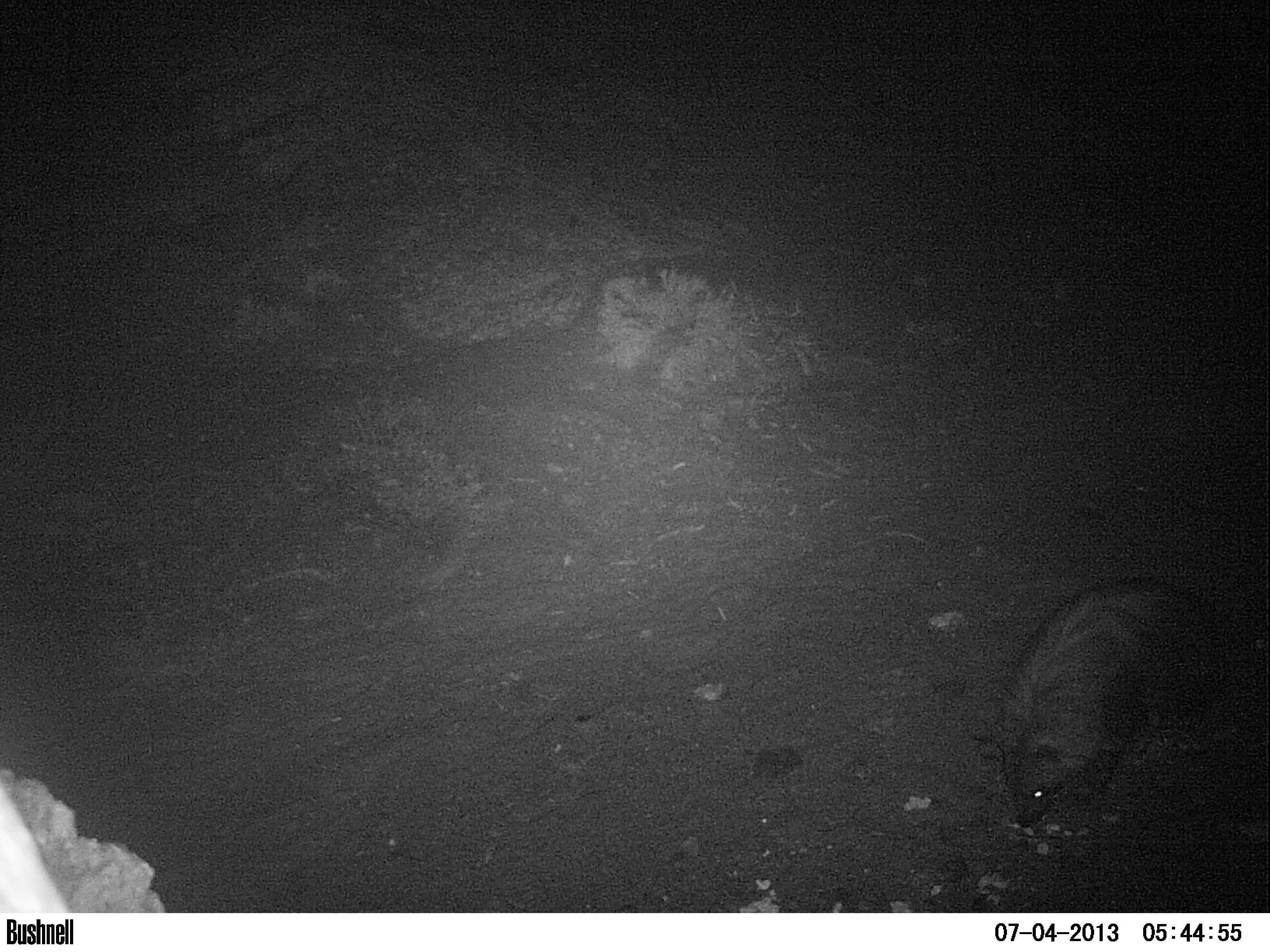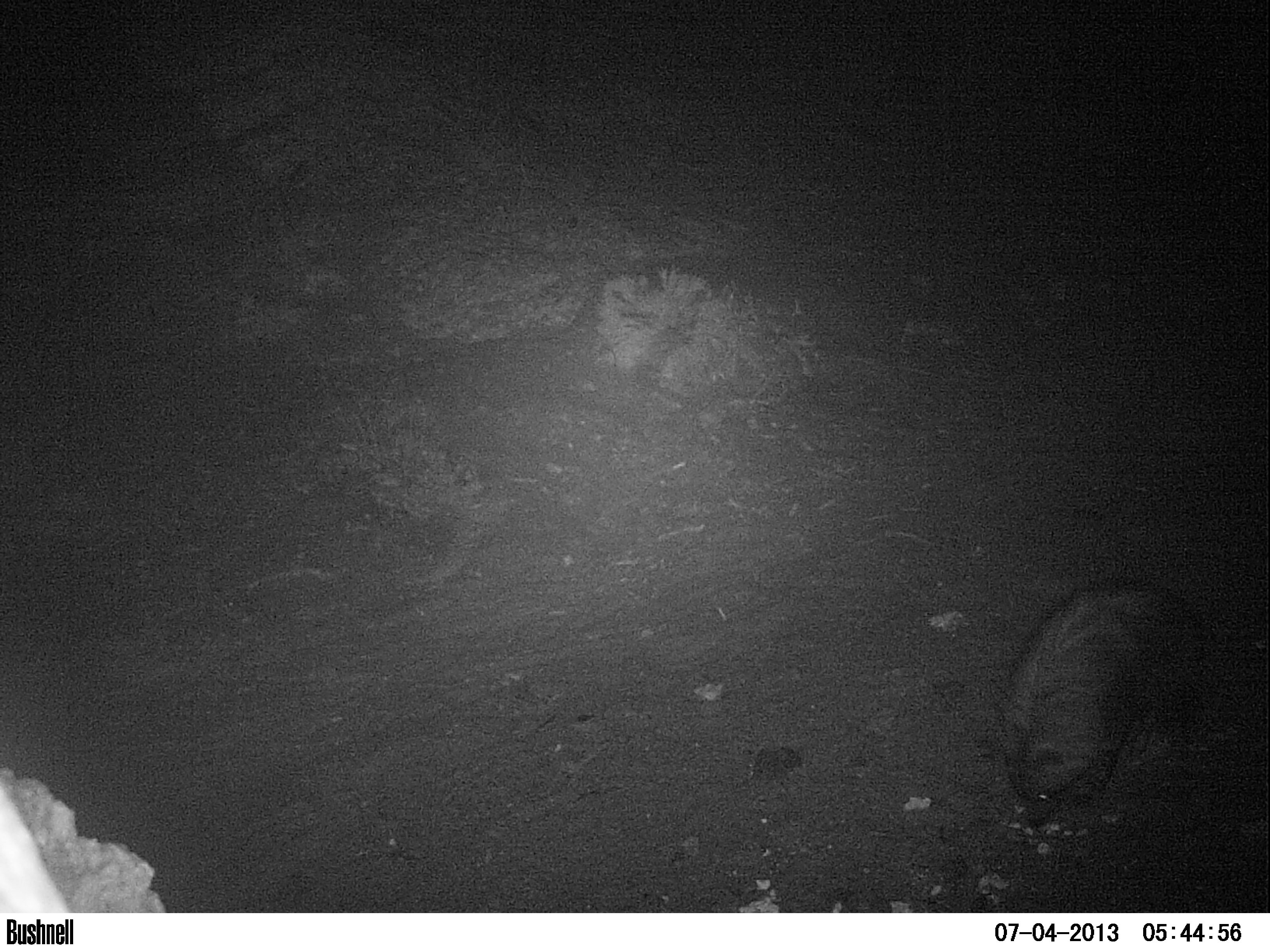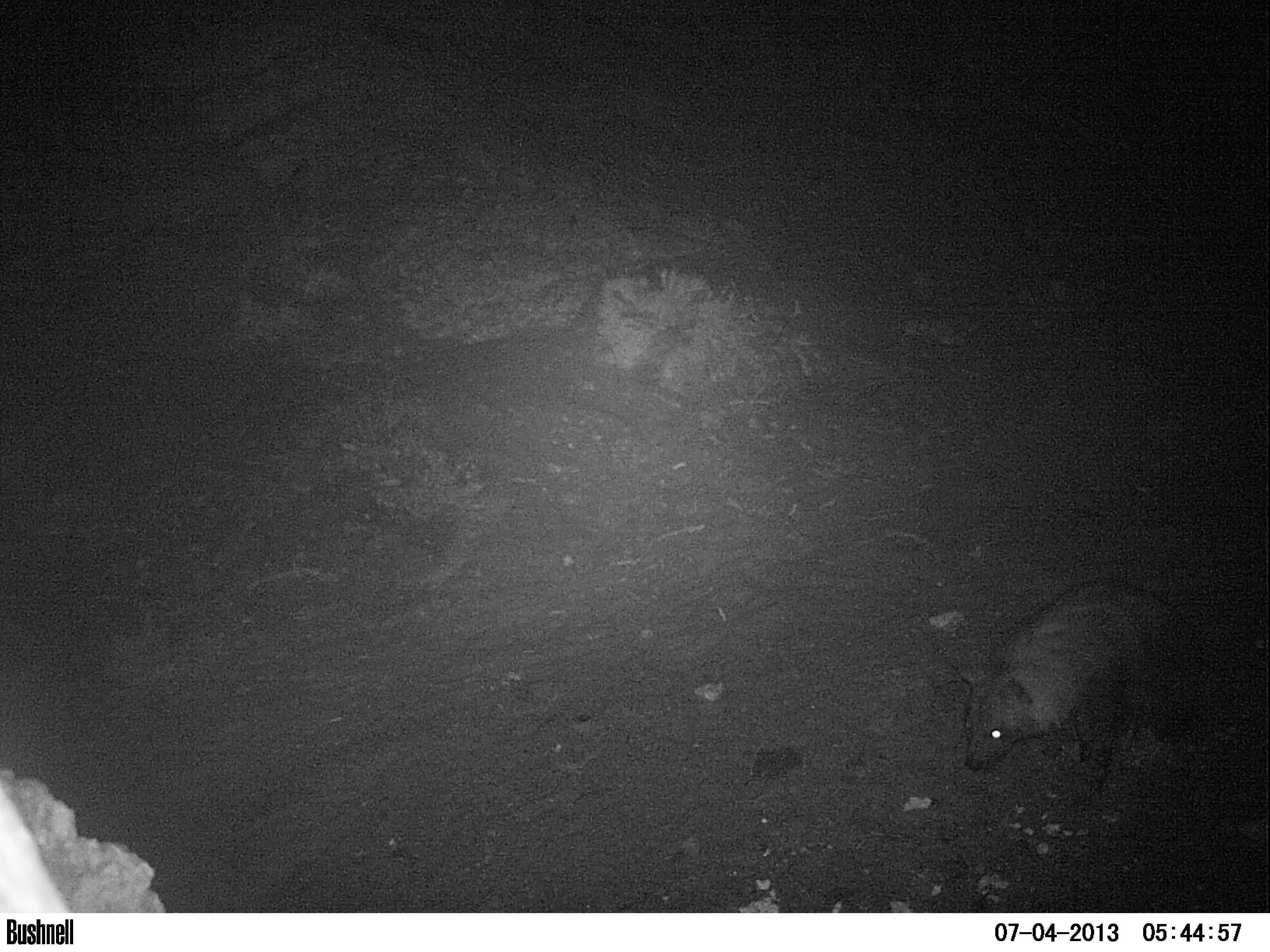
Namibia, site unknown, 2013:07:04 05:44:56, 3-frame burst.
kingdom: Animalia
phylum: Chordata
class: Mammalia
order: Carnivora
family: Hyaenidae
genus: Parahyaena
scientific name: Parahyaena brunnea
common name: brown hyena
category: hyaena brunnea